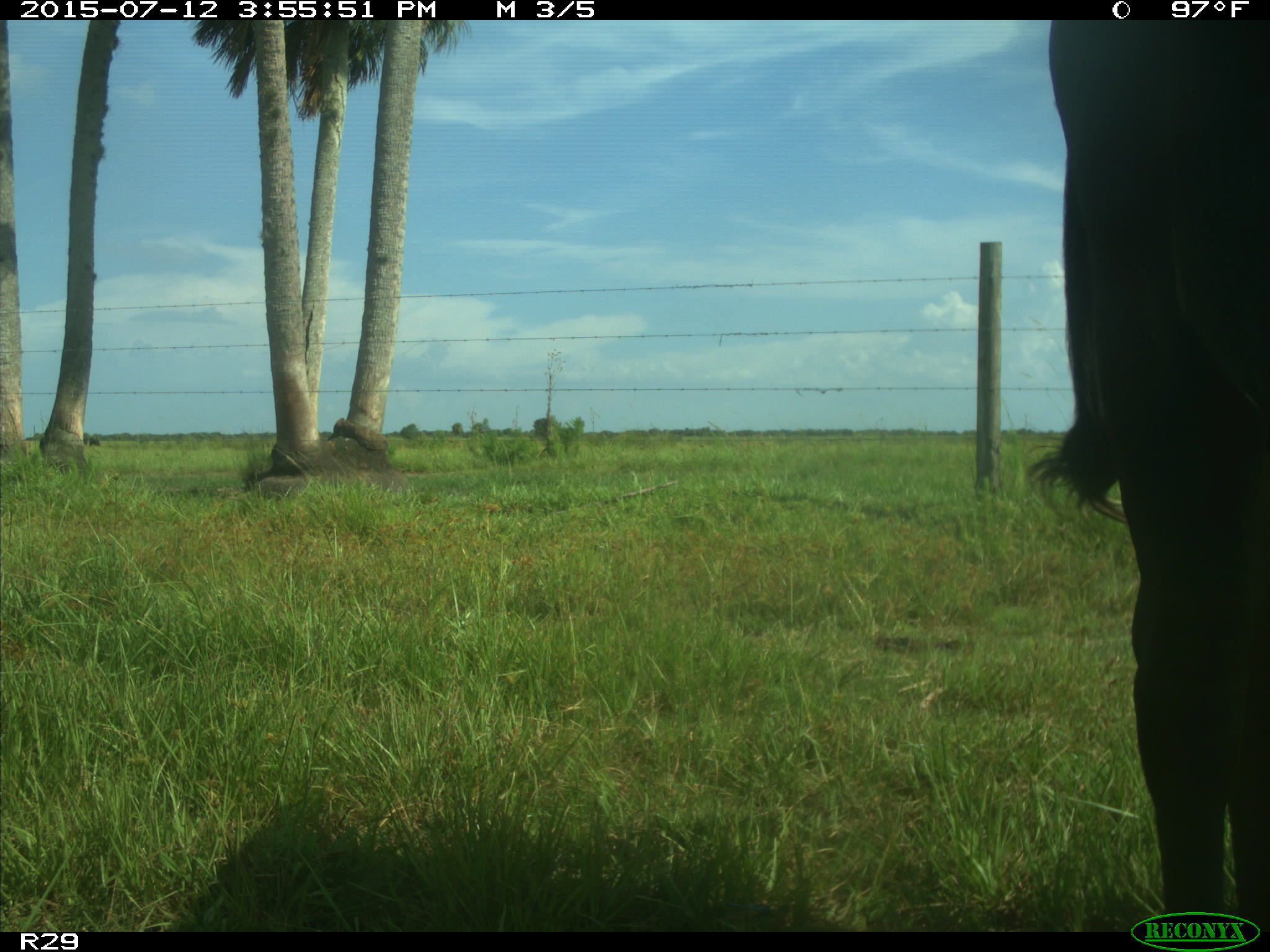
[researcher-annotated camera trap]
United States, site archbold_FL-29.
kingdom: Animalia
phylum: Chordata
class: Mammalia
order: Artiodactyla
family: Bovidae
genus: Bos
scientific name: Bos taurus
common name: domestic cow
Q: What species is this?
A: Bos taurus (domestic cow).